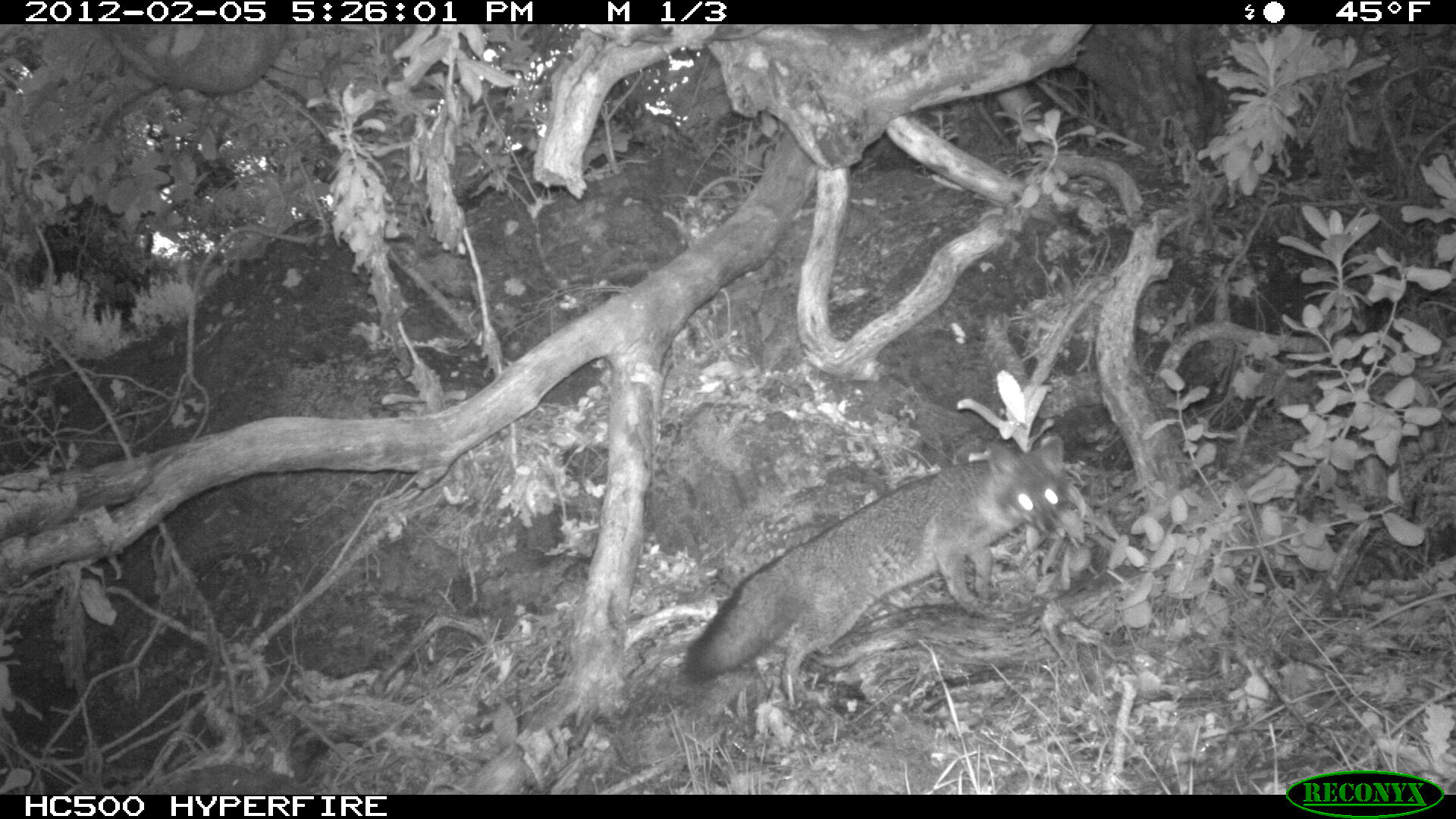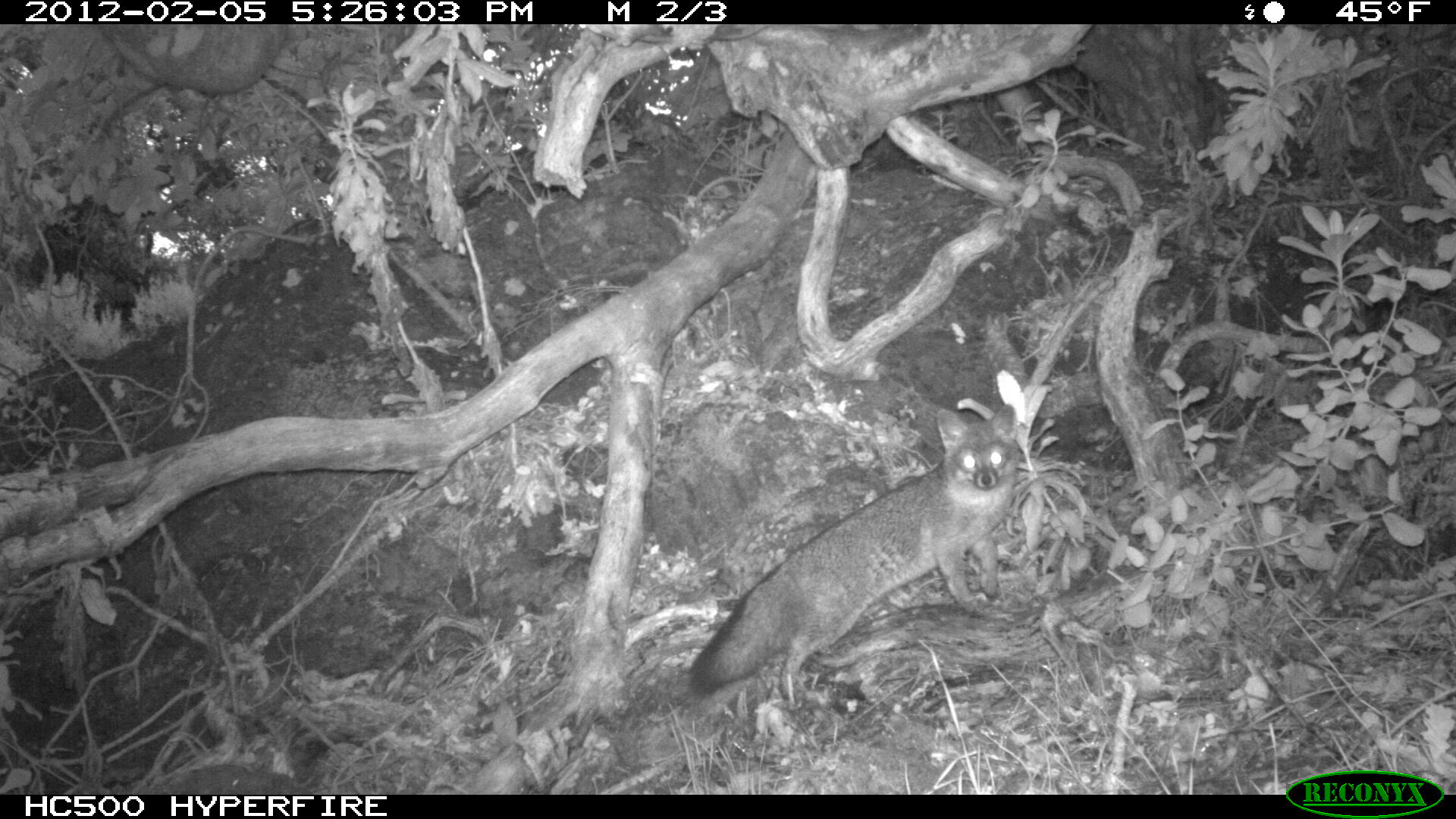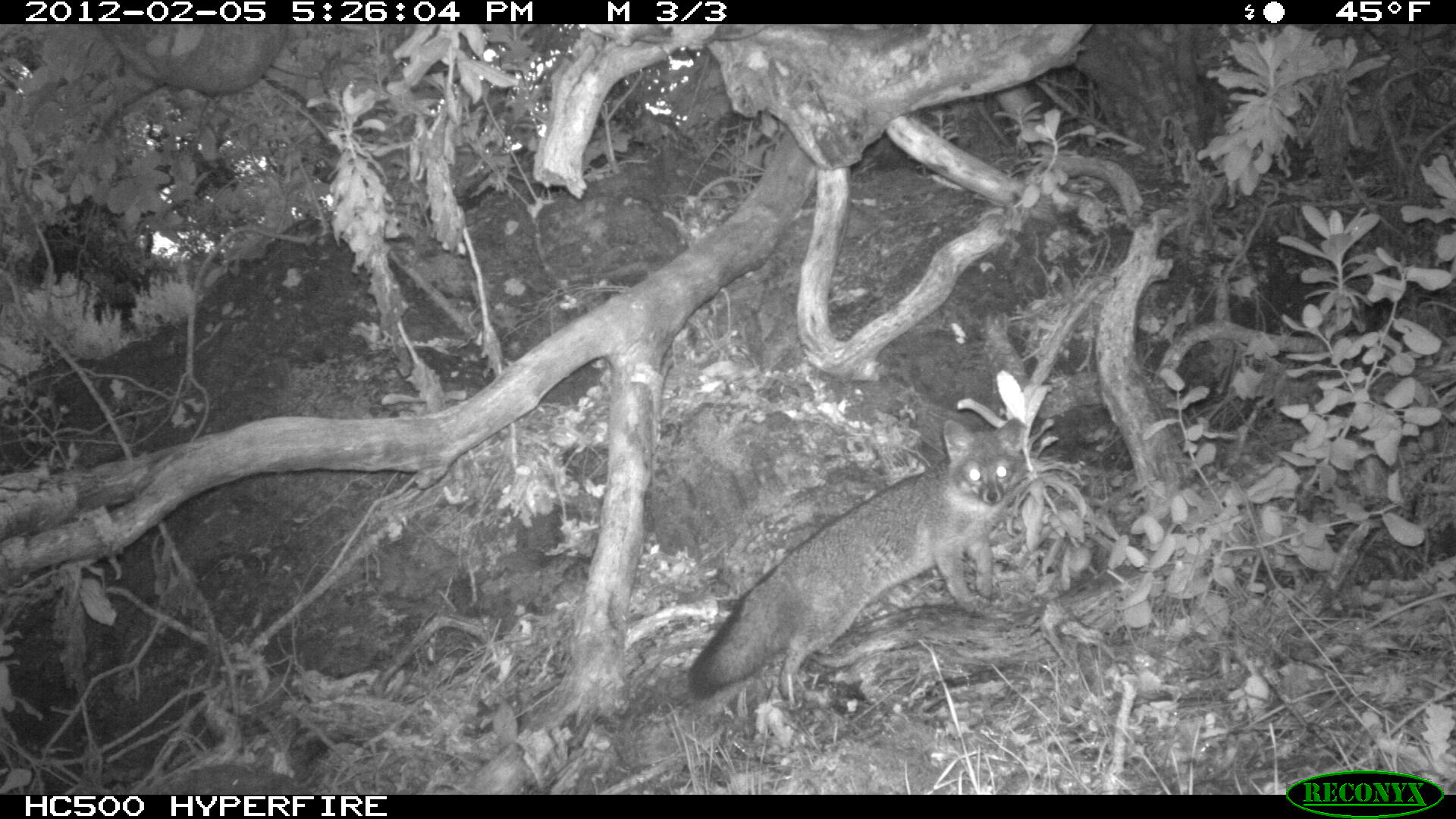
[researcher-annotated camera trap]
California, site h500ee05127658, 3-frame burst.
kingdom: Animalia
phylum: Chordata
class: Mammalia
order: Carnivora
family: Canidae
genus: Urocyon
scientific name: Urocyon littoralis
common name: island fox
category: fox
Fox (island fox) (Urocyon littoralis).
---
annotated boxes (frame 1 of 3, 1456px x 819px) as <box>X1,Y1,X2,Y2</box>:
fox: <box>681,435,1068,699</box>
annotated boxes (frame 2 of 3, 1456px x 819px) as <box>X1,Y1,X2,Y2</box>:
fox: <box>686,403,1021,711</box>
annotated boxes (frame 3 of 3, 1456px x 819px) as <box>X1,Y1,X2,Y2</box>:
fox: <box>681,416,1031,699</box>